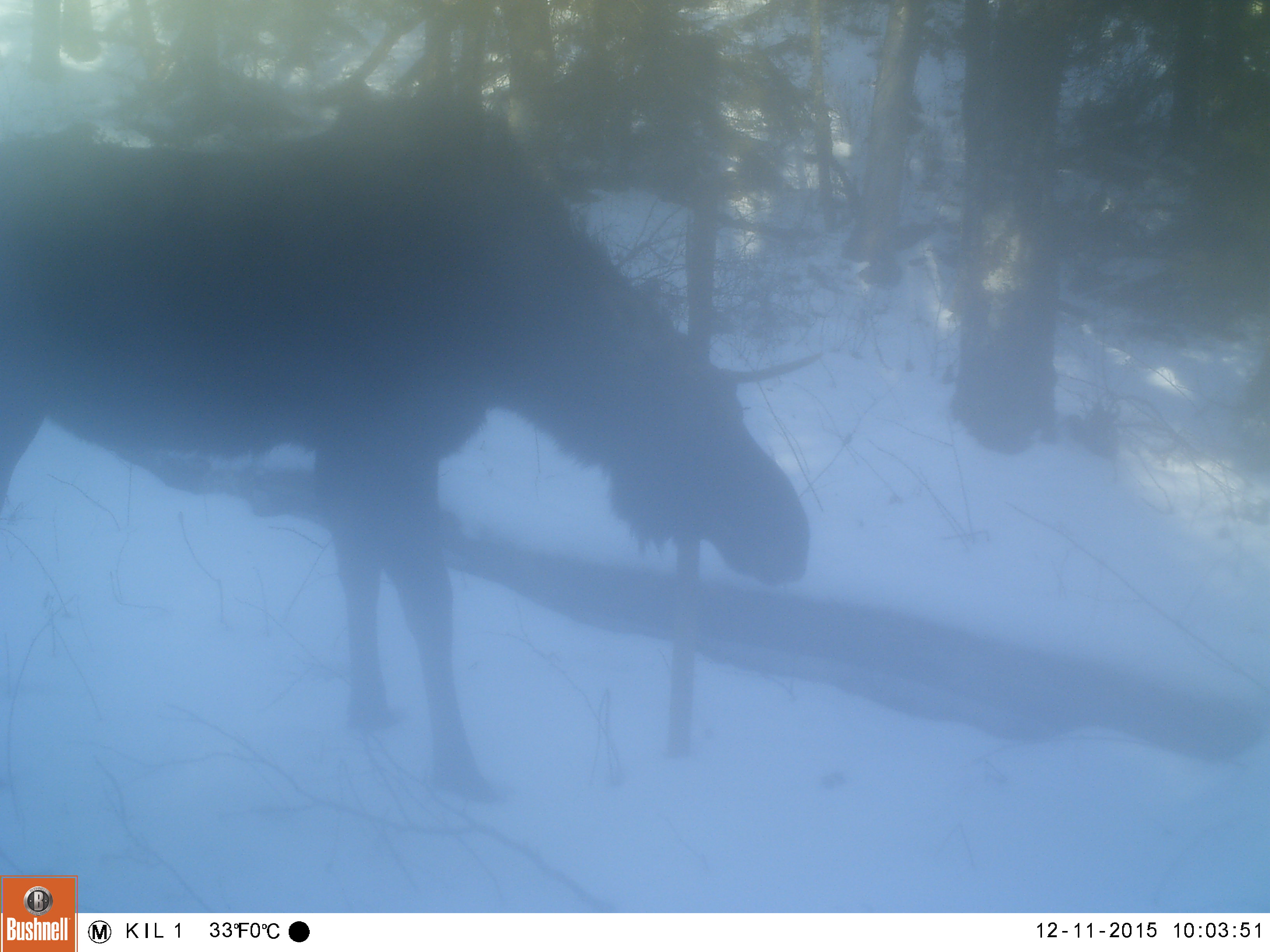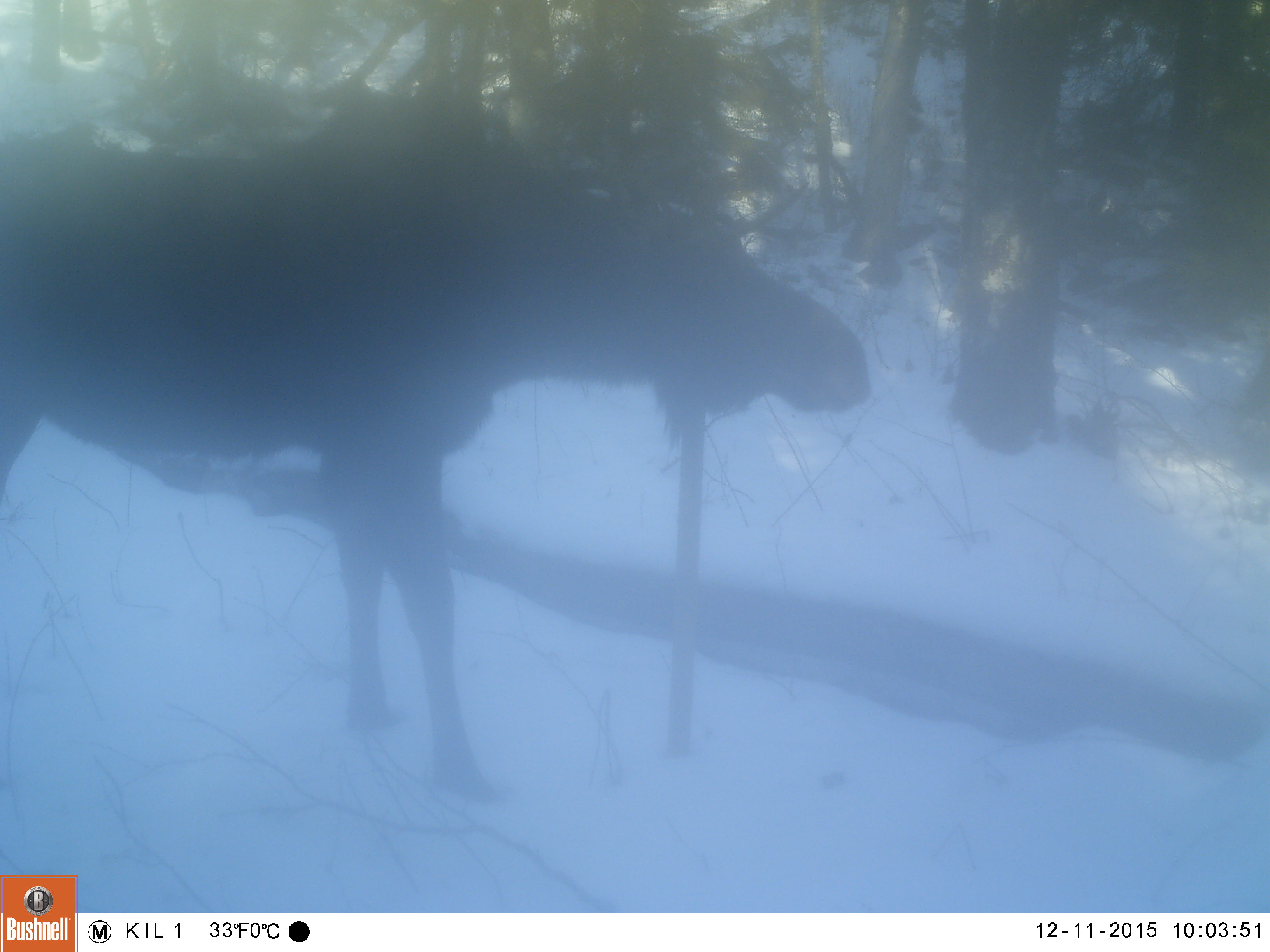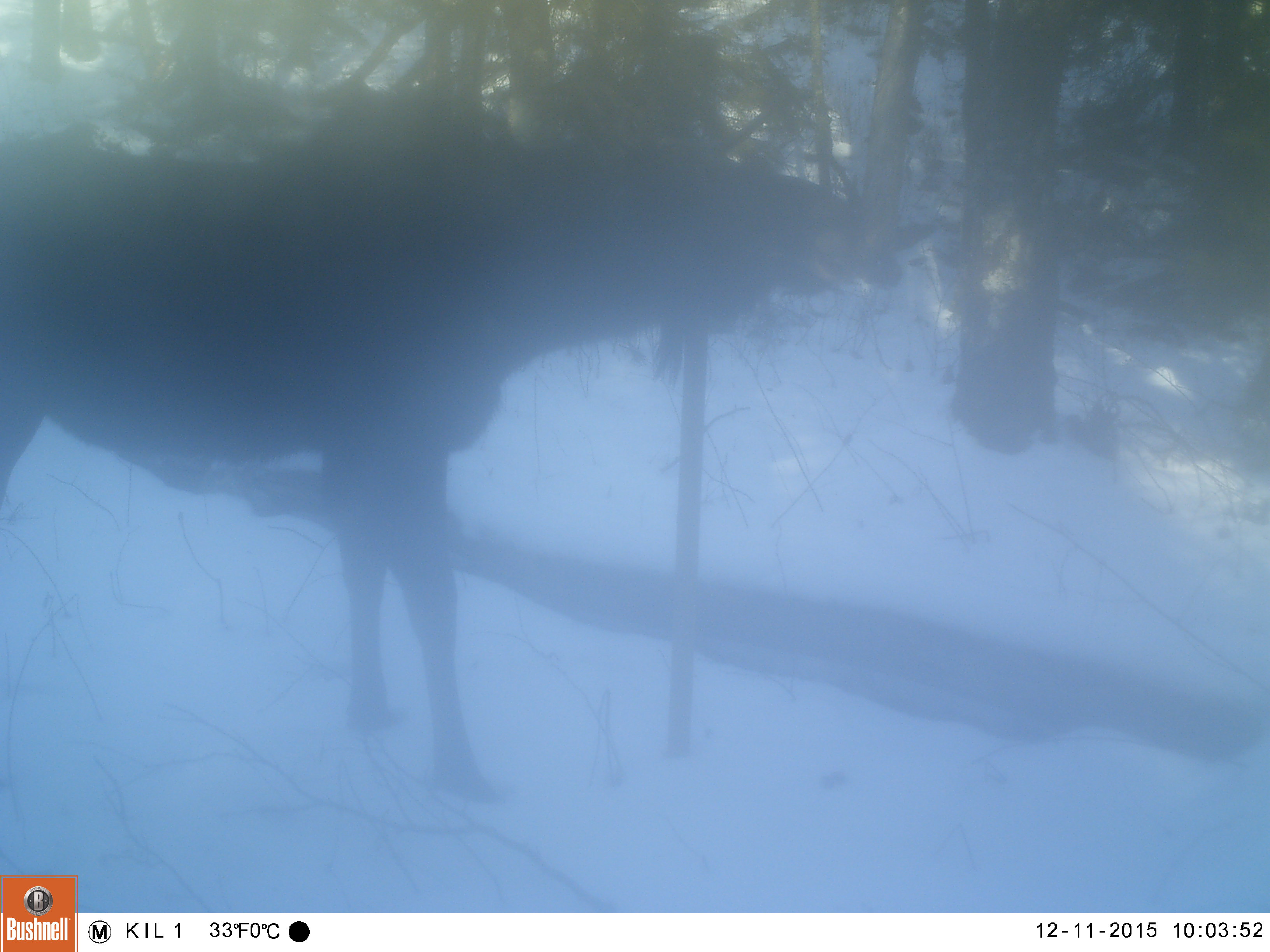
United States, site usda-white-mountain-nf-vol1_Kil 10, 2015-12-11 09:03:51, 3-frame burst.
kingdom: Animalia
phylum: Chordata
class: Mammalia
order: Artiodactyla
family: Cervidae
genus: Alces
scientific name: Alces alces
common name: moose